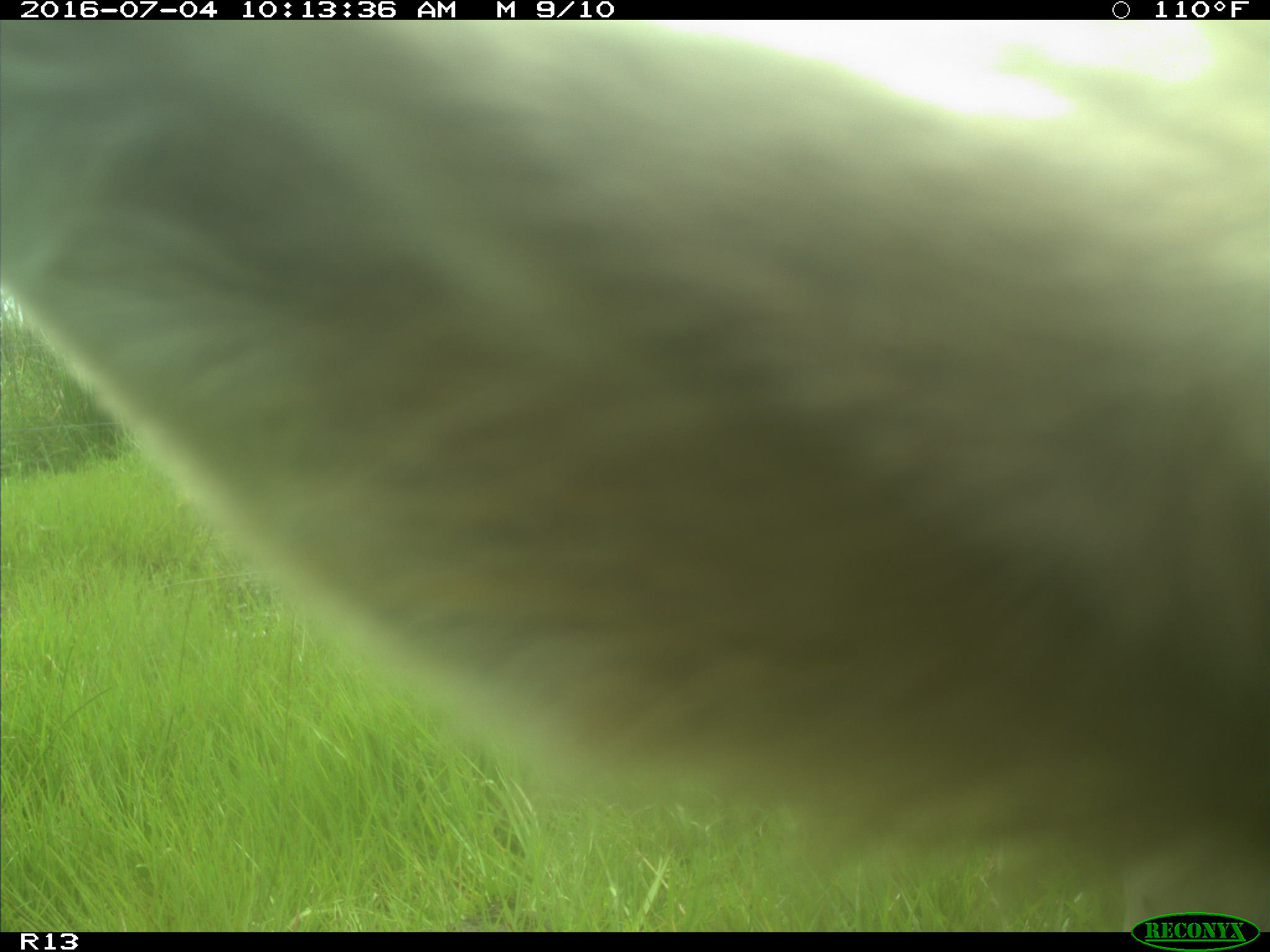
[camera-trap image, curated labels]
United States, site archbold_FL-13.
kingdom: Animalia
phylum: Chordata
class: Mammalia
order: Artiodactyla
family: Bovidae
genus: Bos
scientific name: Bos taurus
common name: domestic cow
Bos taurus (domestic cow).